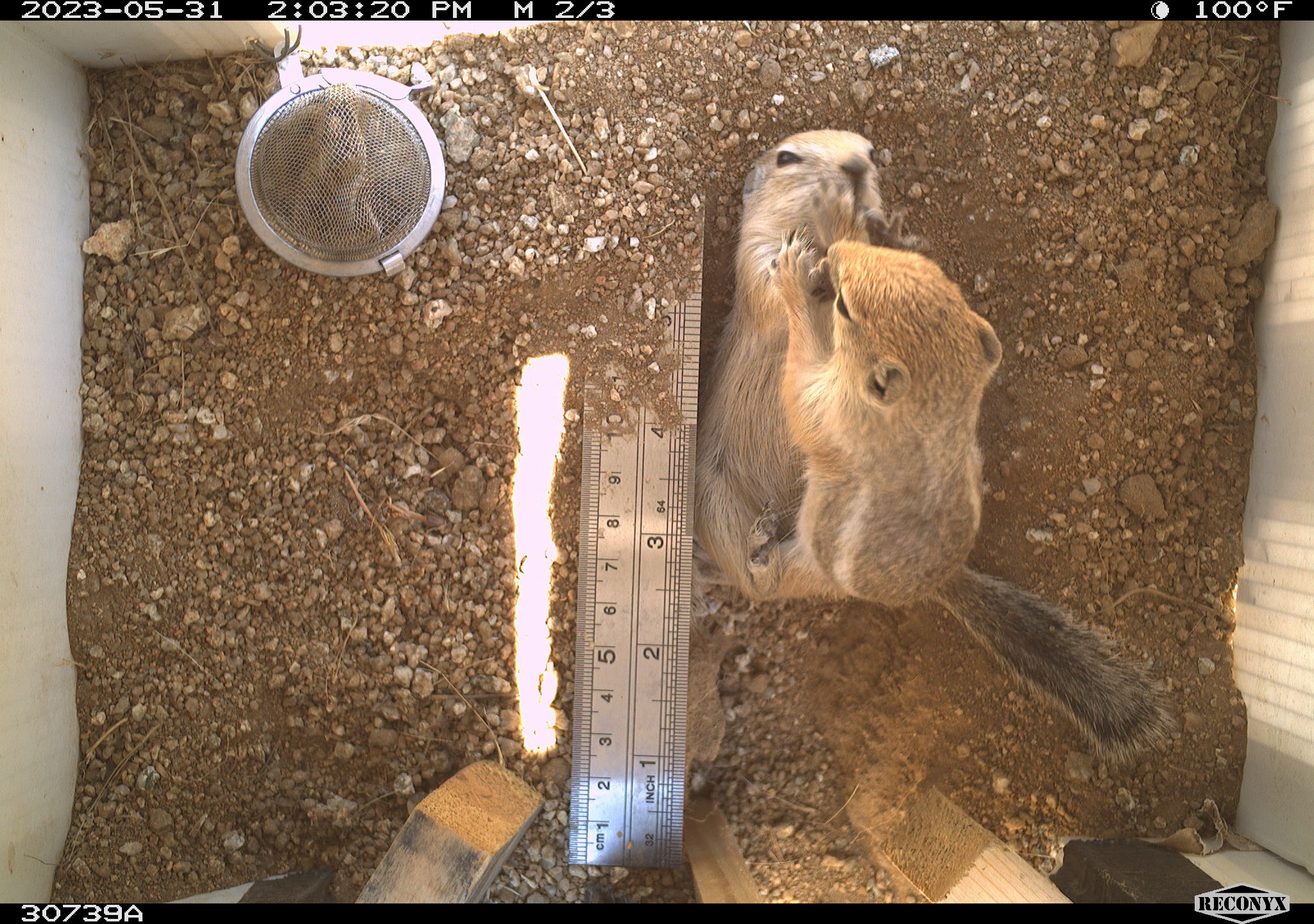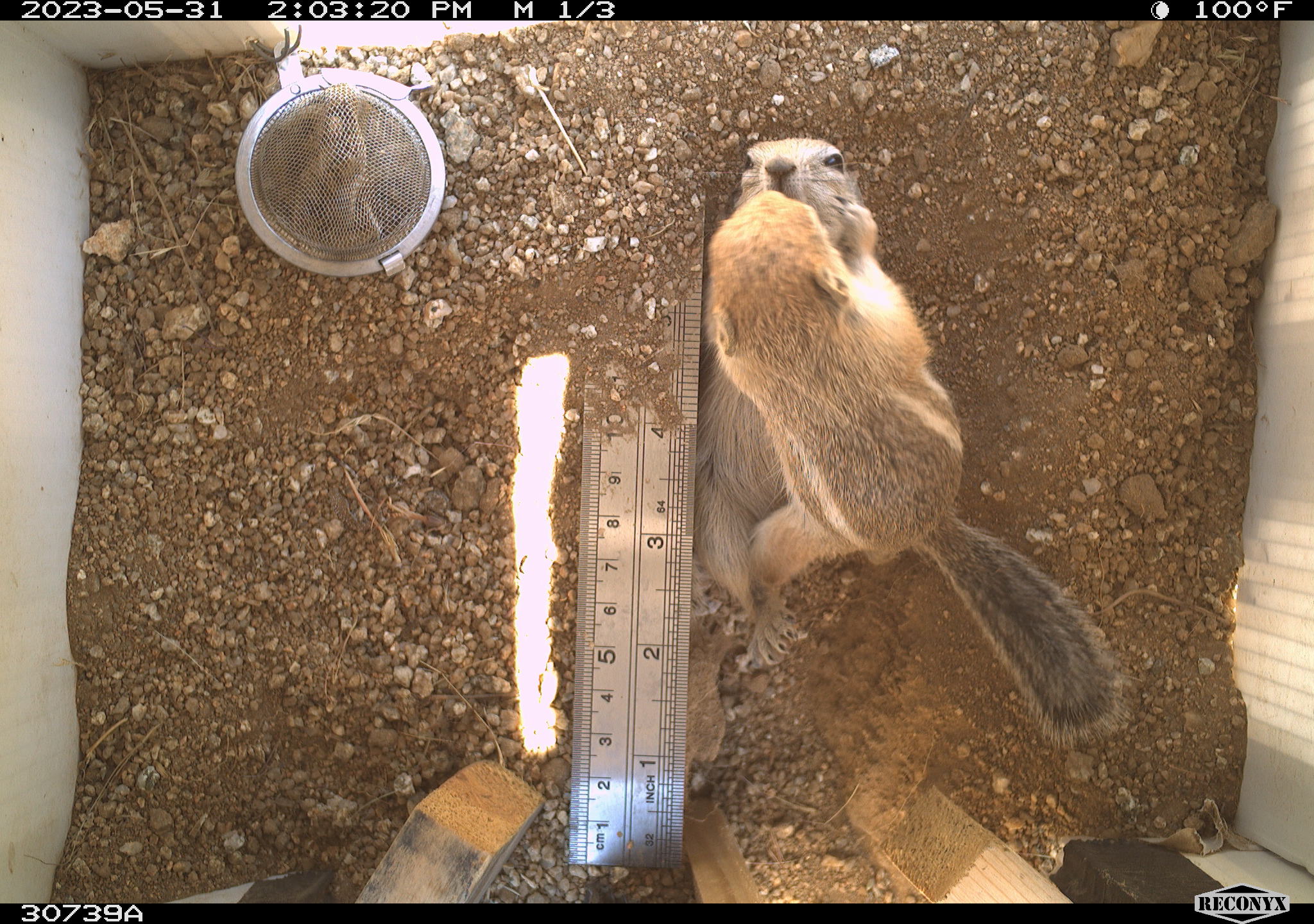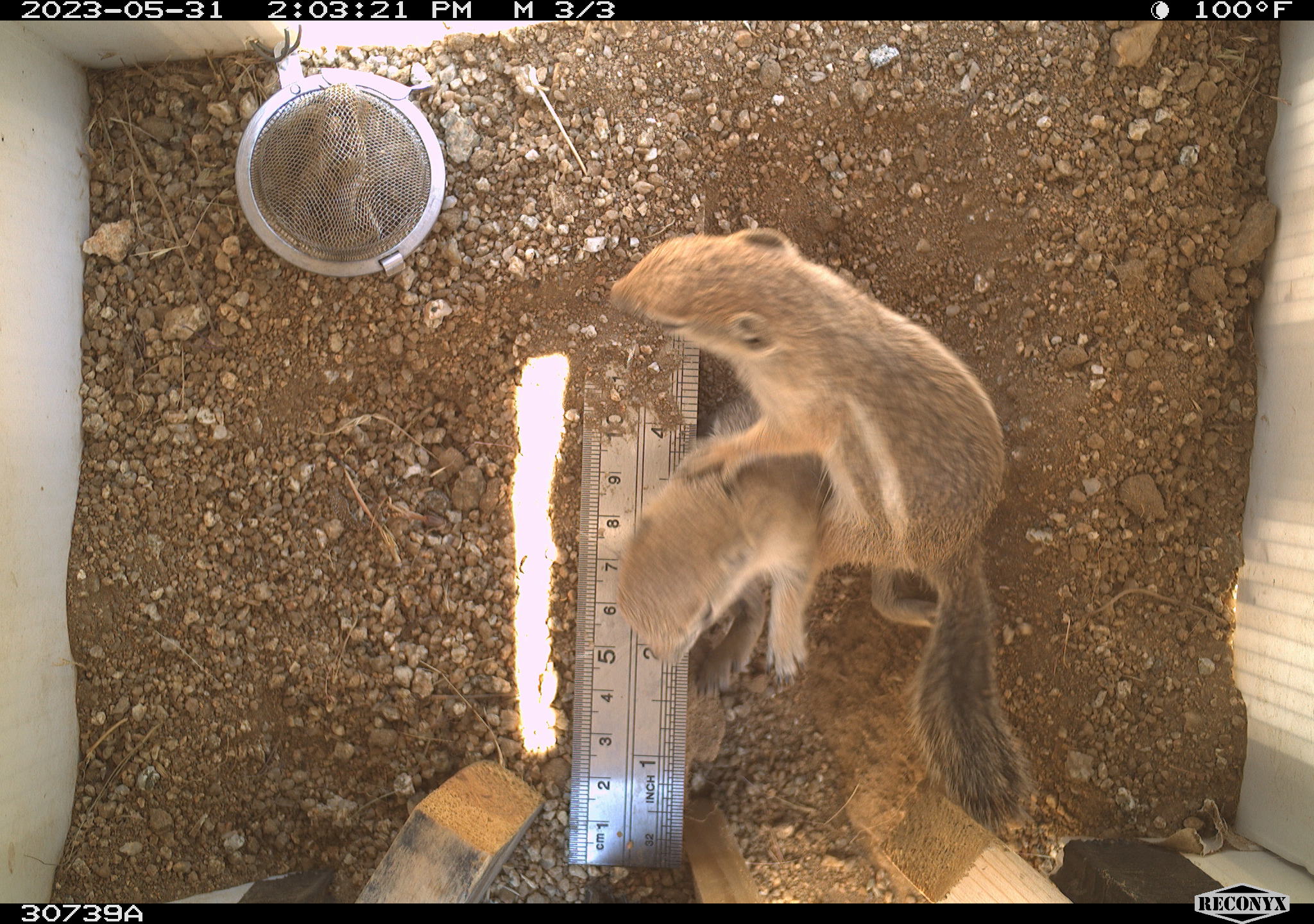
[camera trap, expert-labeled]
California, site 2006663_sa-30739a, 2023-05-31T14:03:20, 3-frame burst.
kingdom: Animalia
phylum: Chordata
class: Mammalia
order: Rodentia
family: Sciuridae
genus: Ammospermophilus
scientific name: Ammospermophilus leucurus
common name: white-tailed antelope squirrel